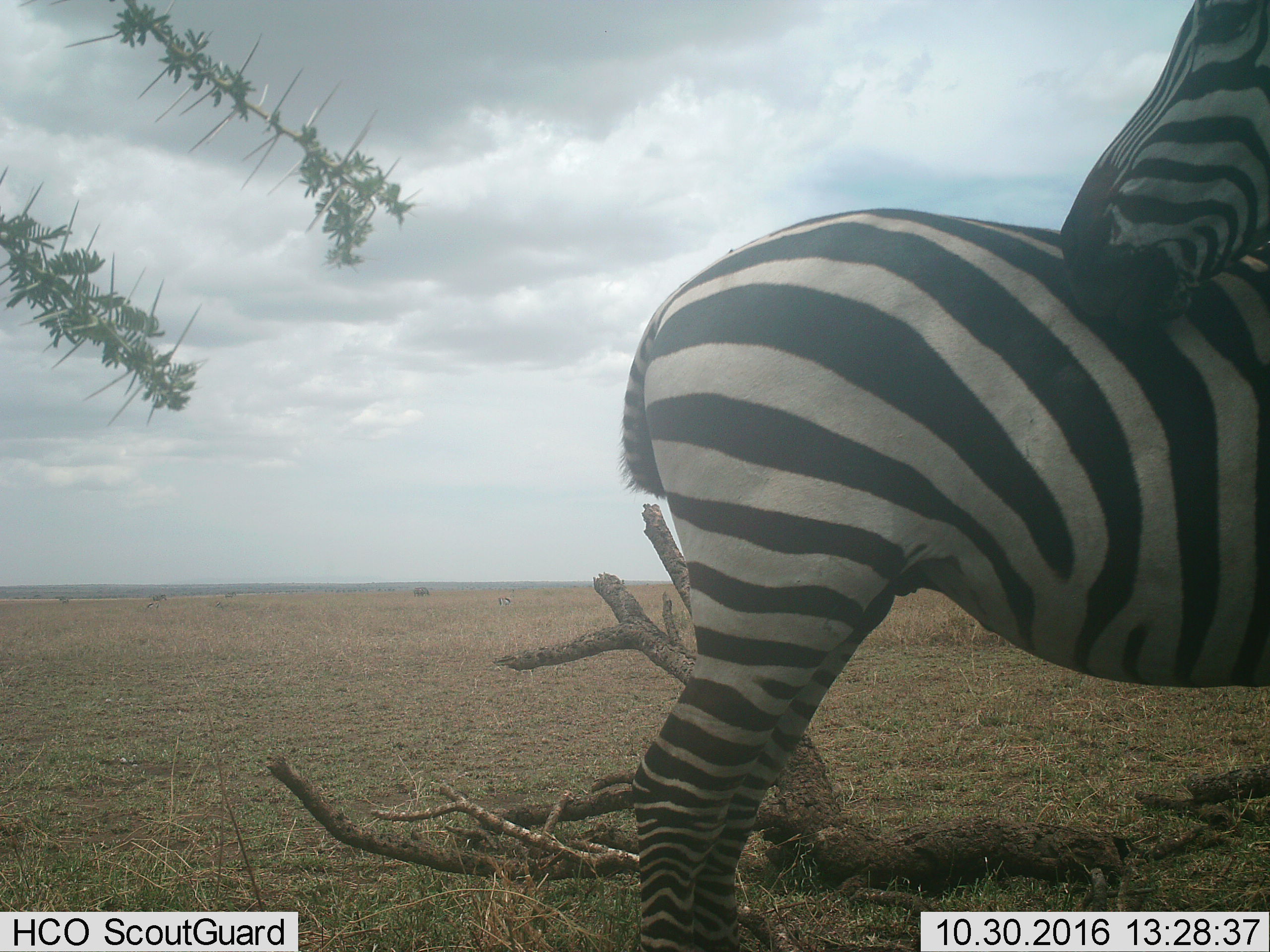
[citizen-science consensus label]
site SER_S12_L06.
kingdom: Animalia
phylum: Chordata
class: Mammalia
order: Perissodactyla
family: Equidae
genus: Equus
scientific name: Equus quagga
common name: plains zebra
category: zebraplains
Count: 2.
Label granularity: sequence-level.